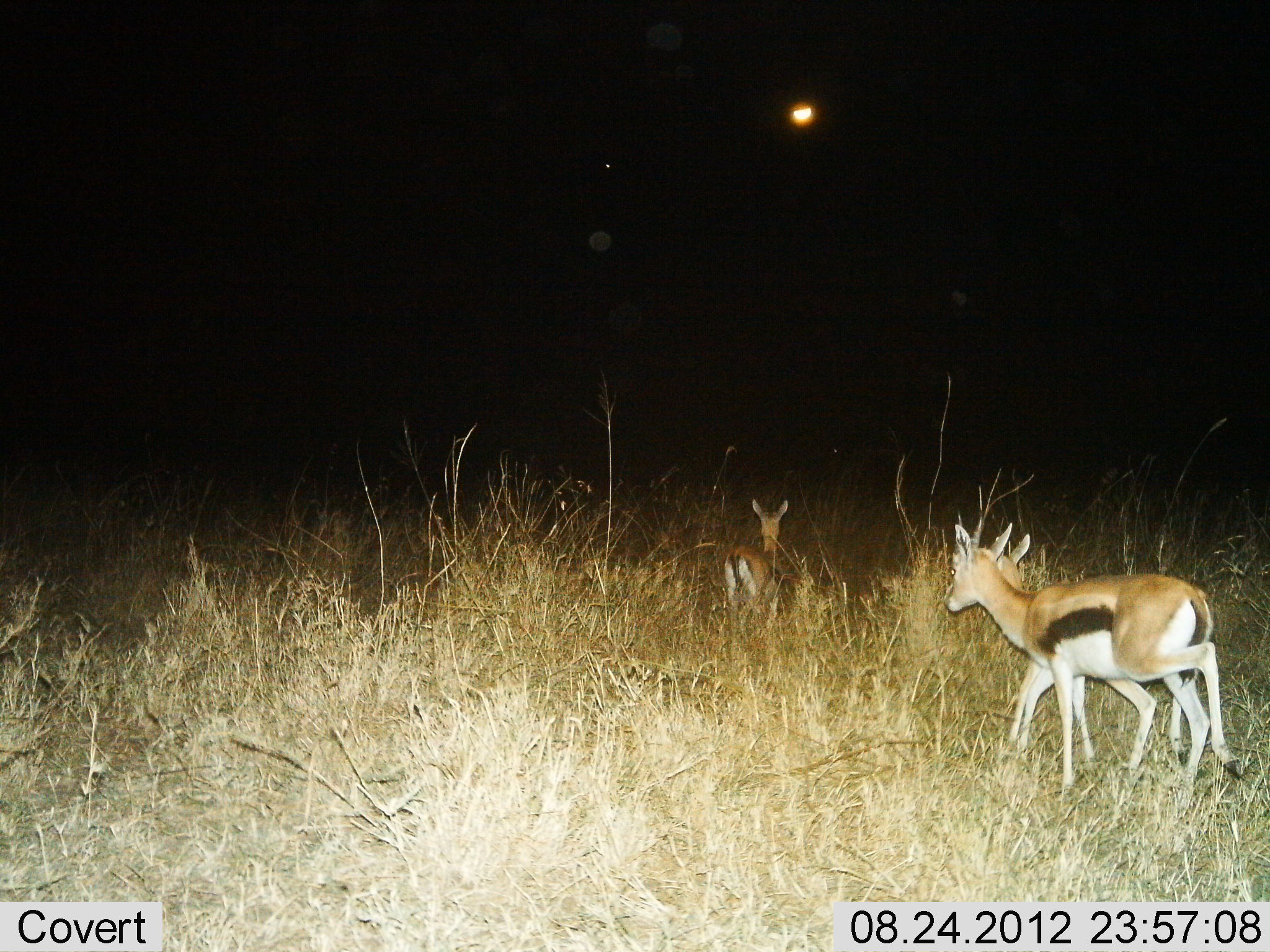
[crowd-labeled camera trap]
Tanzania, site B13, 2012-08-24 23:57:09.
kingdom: Animalia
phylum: Chordata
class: Mammalia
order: Artiodactyla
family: Bovidae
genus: Eudorcas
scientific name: Eudorcas thomsonii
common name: thomson's gazelle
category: gazellethomsons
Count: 3.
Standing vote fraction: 0%.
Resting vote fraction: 0%.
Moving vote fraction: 100%.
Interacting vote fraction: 0%.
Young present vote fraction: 10%.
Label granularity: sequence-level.